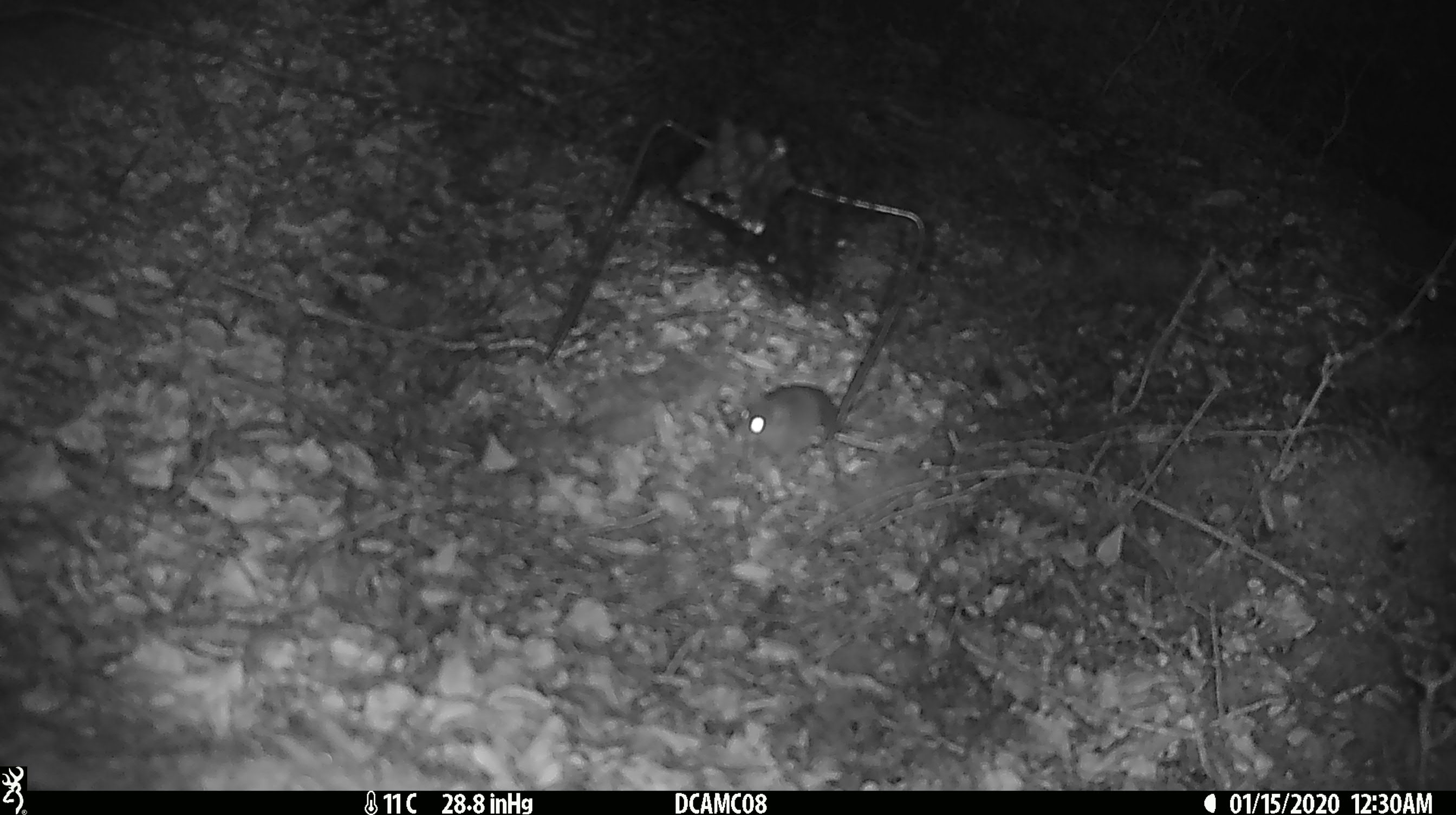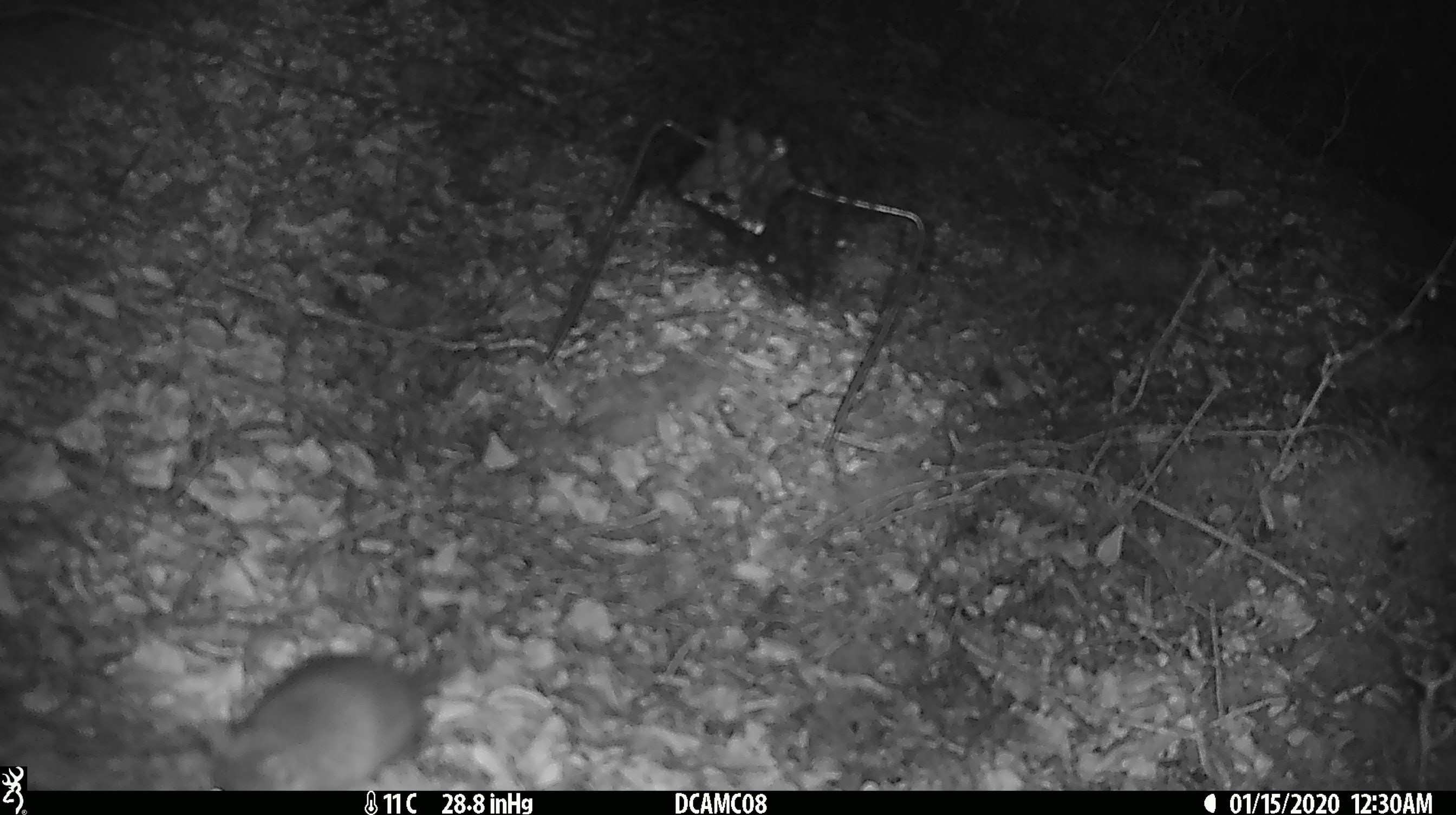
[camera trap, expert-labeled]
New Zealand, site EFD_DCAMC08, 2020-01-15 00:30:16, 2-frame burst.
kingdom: Animalia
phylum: Chordata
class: Mammalia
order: Rodentia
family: Muridae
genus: Mus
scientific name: Mus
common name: mouse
Mouse (Mus).